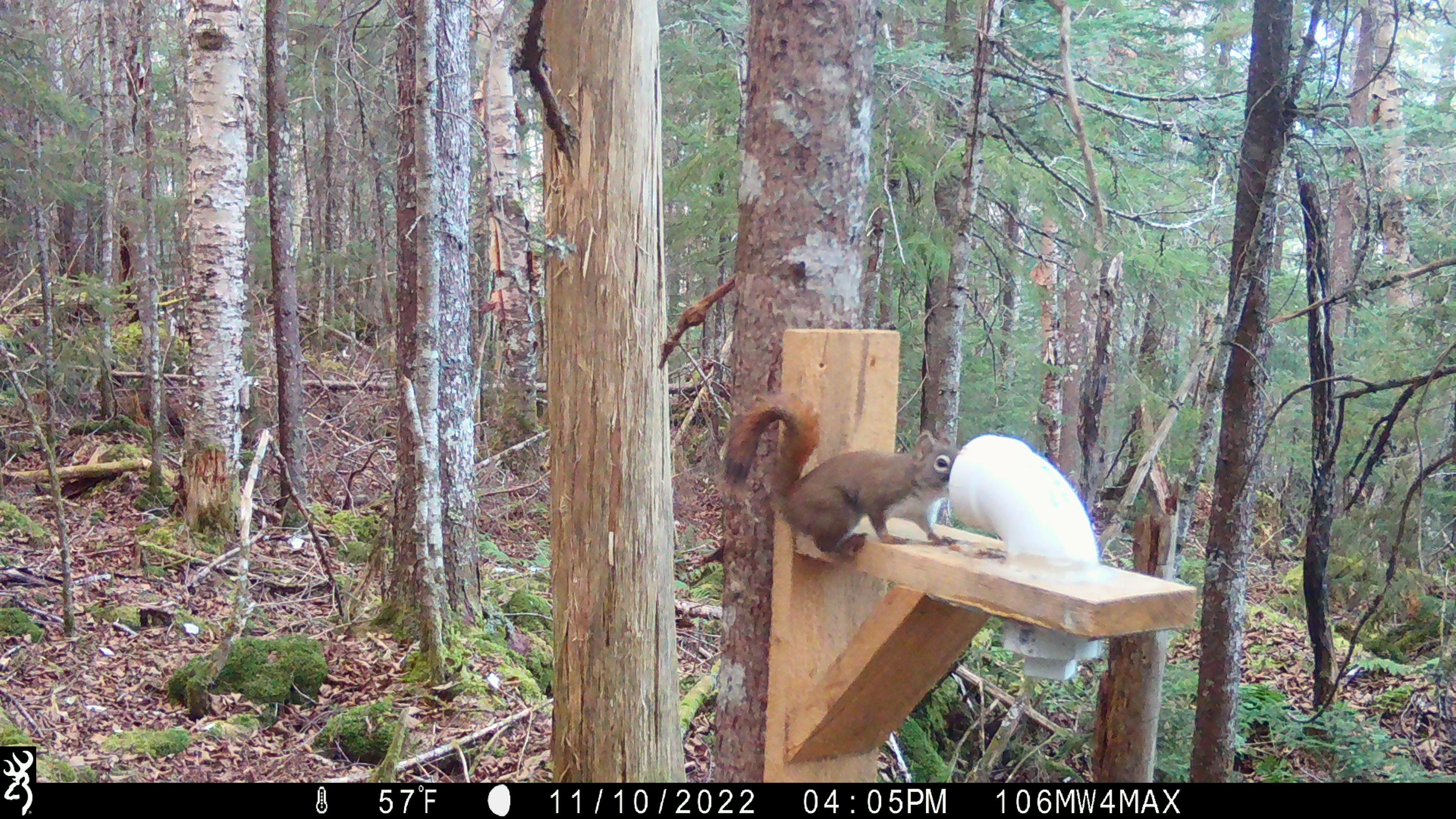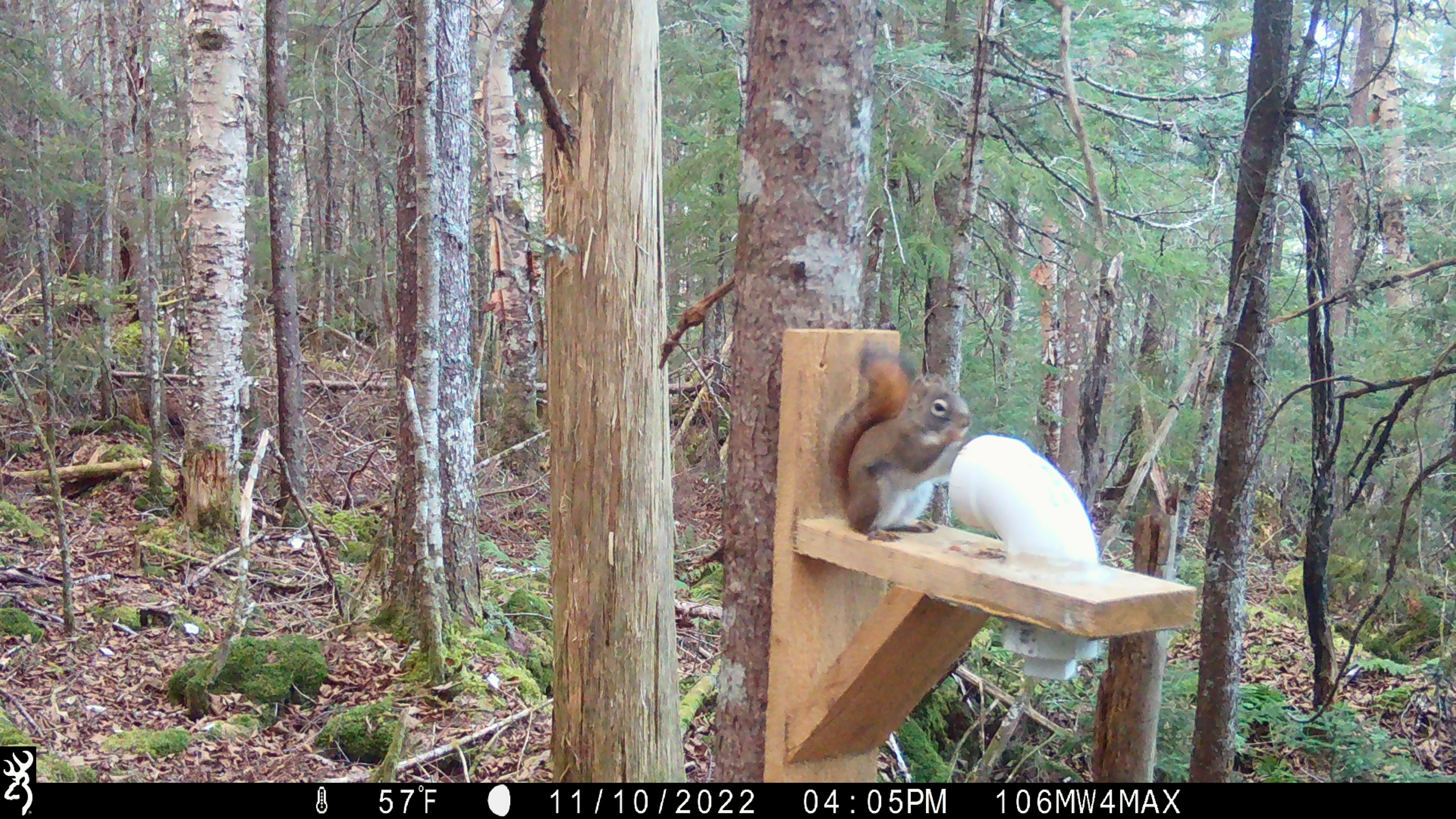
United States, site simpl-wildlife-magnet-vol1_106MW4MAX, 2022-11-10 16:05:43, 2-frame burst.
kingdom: Animalia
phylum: Chordata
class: Mammalia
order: Rodentia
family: Sciuridae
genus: Tamiasciurus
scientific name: Tamiasciurus hudsonicus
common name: red squirrel